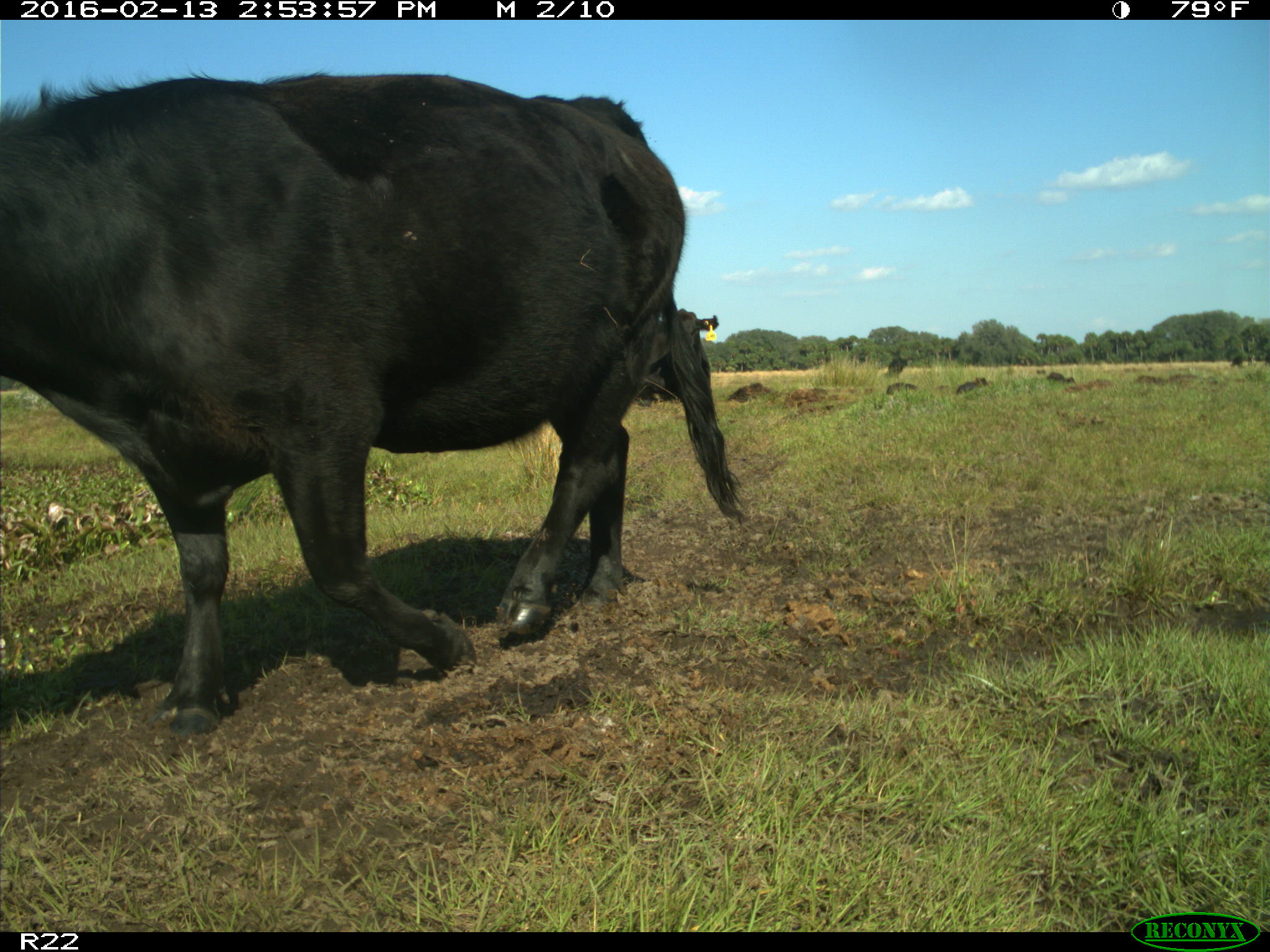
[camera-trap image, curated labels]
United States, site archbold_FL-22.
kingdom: Animalia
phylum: Chordata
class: Mammalia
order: Artiodactyla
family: Bovidae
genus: Bos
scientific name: Bos taurus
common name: domestic cow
Bos taurus (domestic cow).